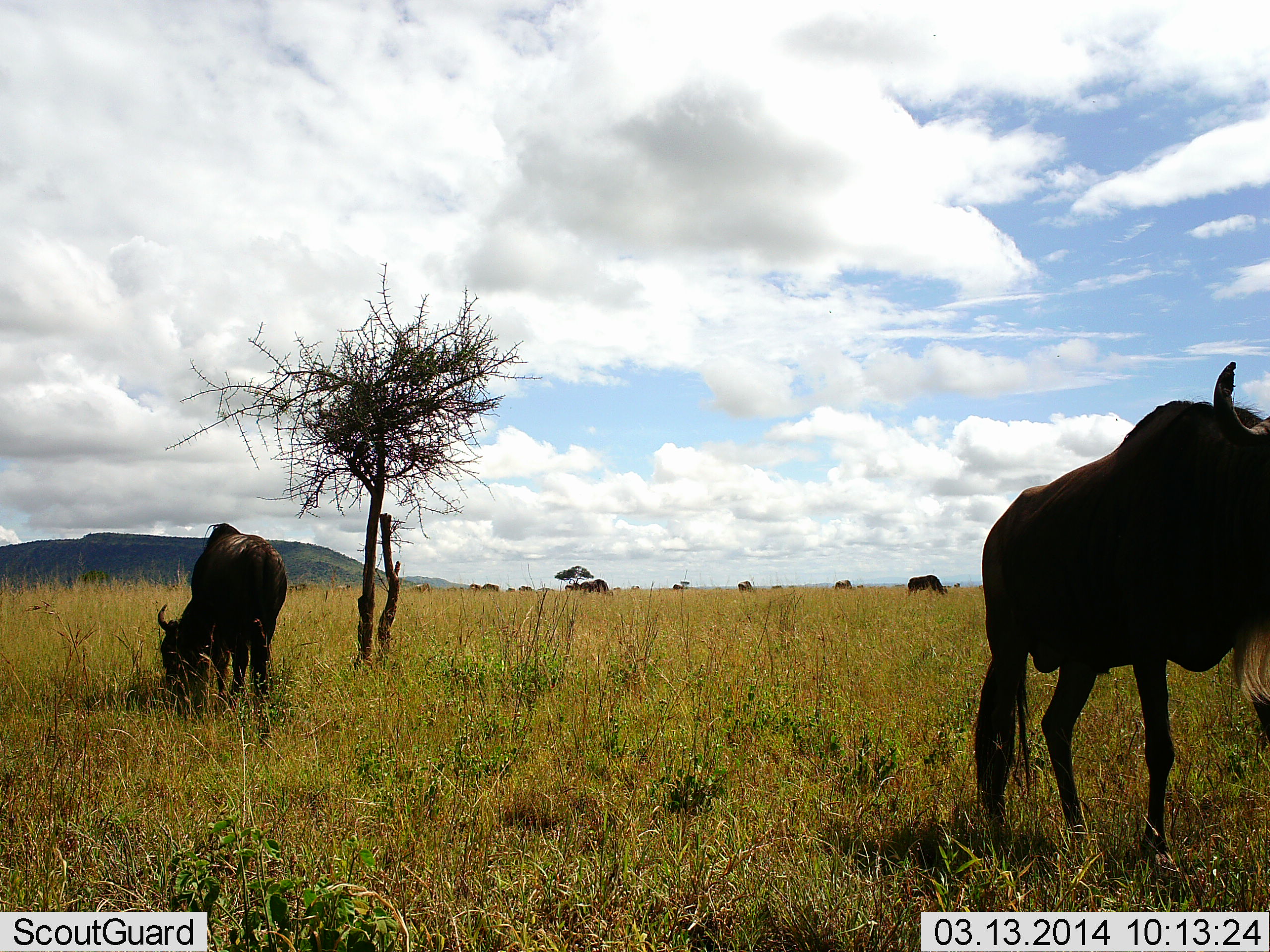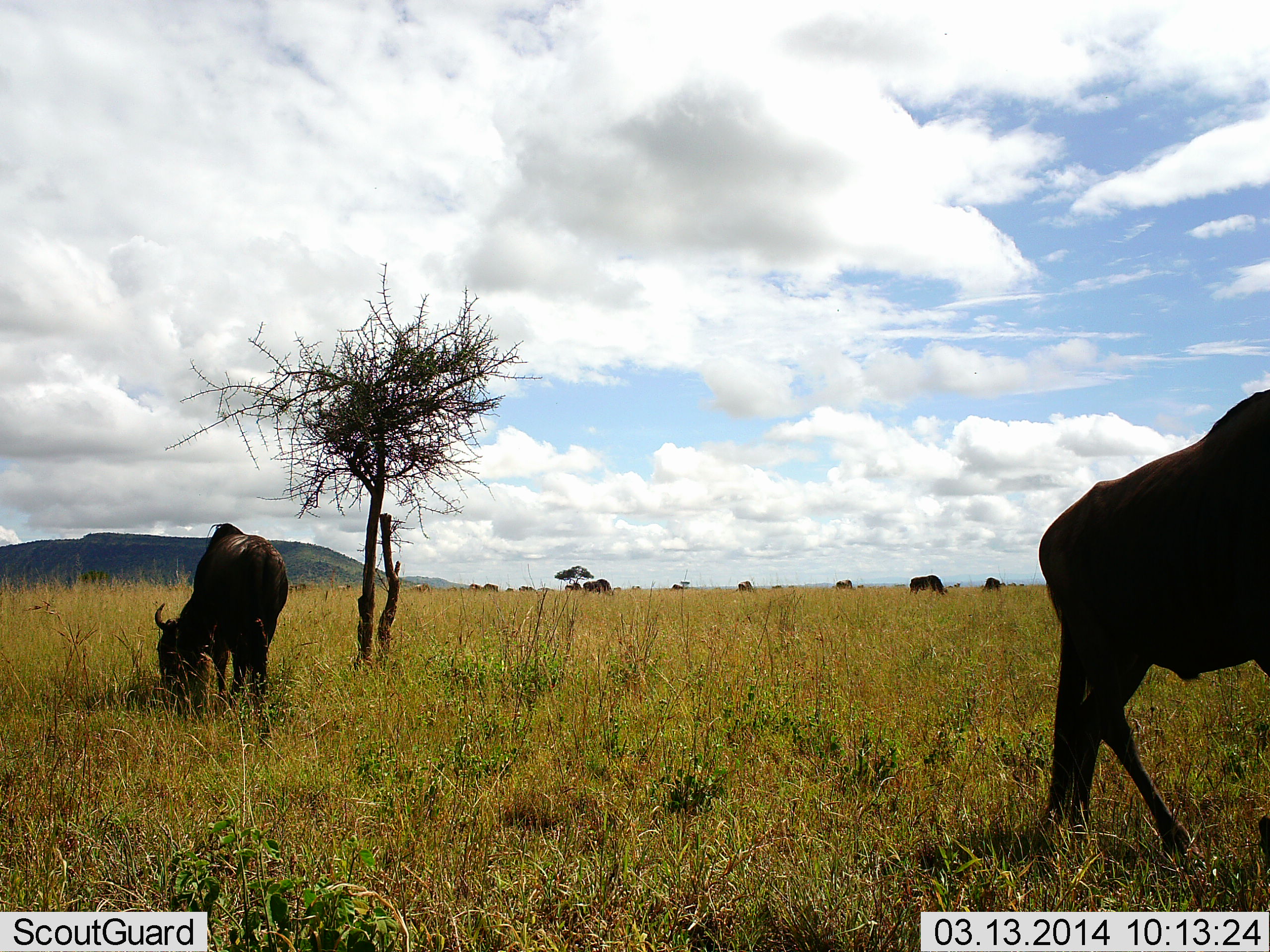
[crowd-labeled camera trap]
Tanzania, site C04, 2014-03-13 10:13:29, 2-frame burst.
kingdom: Animalia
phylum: Chordata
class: Mammalia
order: Artiodactyla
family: Bovidae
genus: Connochaetes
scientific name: Connochaetes taurinus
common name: blue wildebeest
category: wildebeest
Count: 11-50.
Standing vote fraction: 64%.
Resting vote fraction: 9%.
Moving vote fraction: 45%.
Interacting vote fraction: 0%.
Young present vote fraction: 0%.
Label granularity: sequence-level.